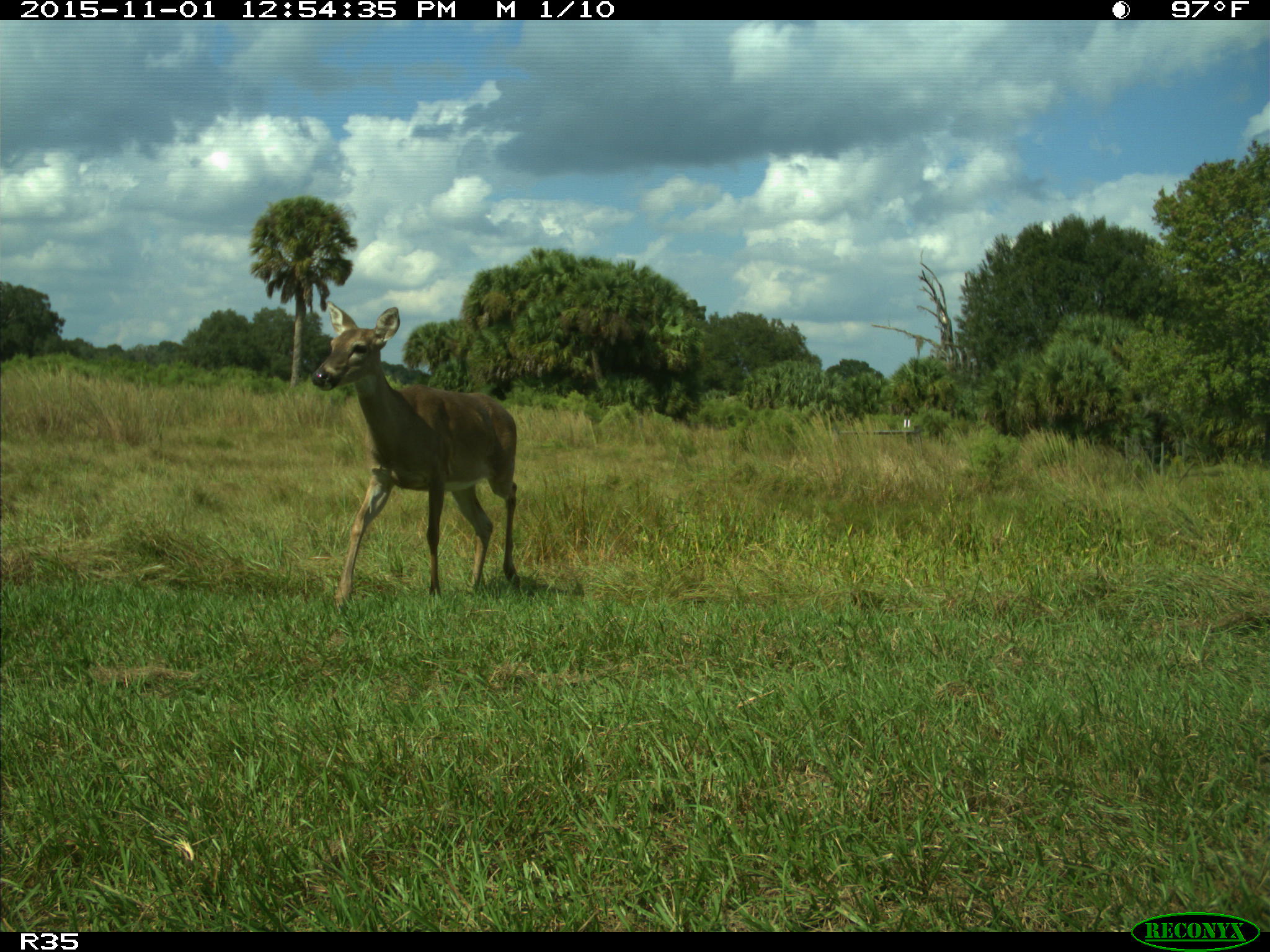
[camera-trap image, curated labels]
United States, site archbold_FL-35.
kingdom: Animalia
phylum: Chordata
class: Mammalia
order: Artiodactyla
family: Cervidae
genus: Odocoileus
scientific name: Odocoileus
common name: deer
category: unidentified deer